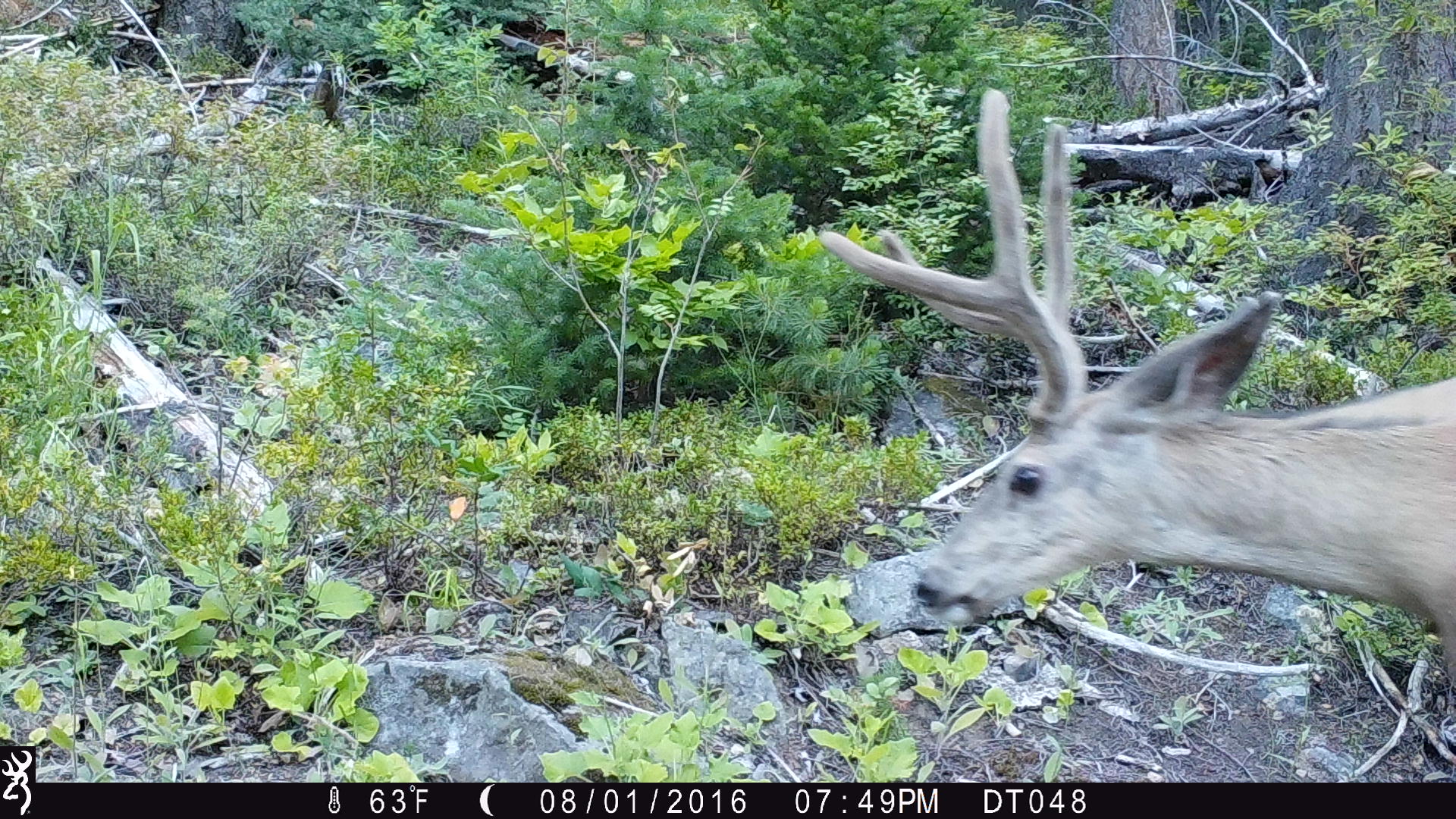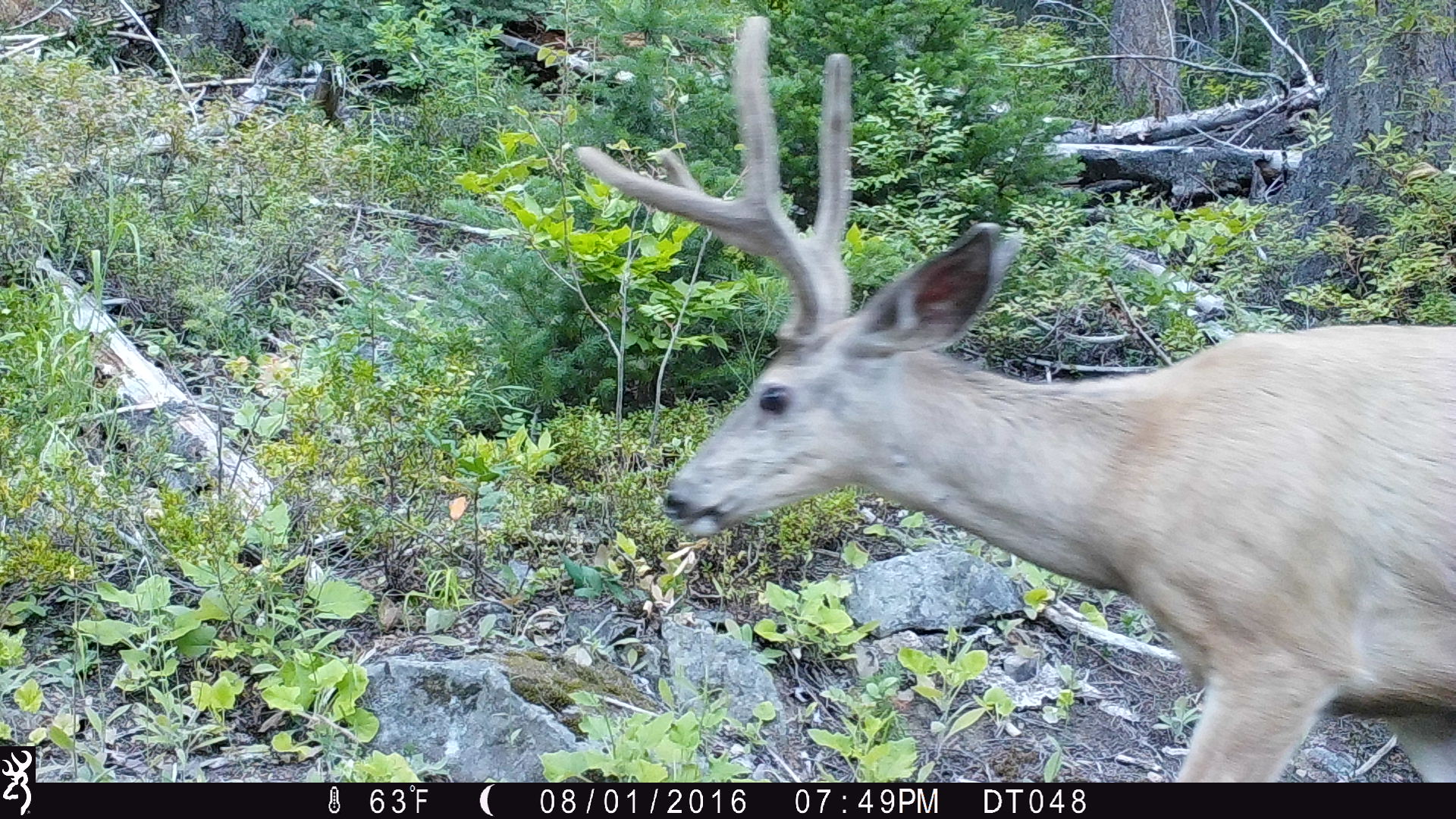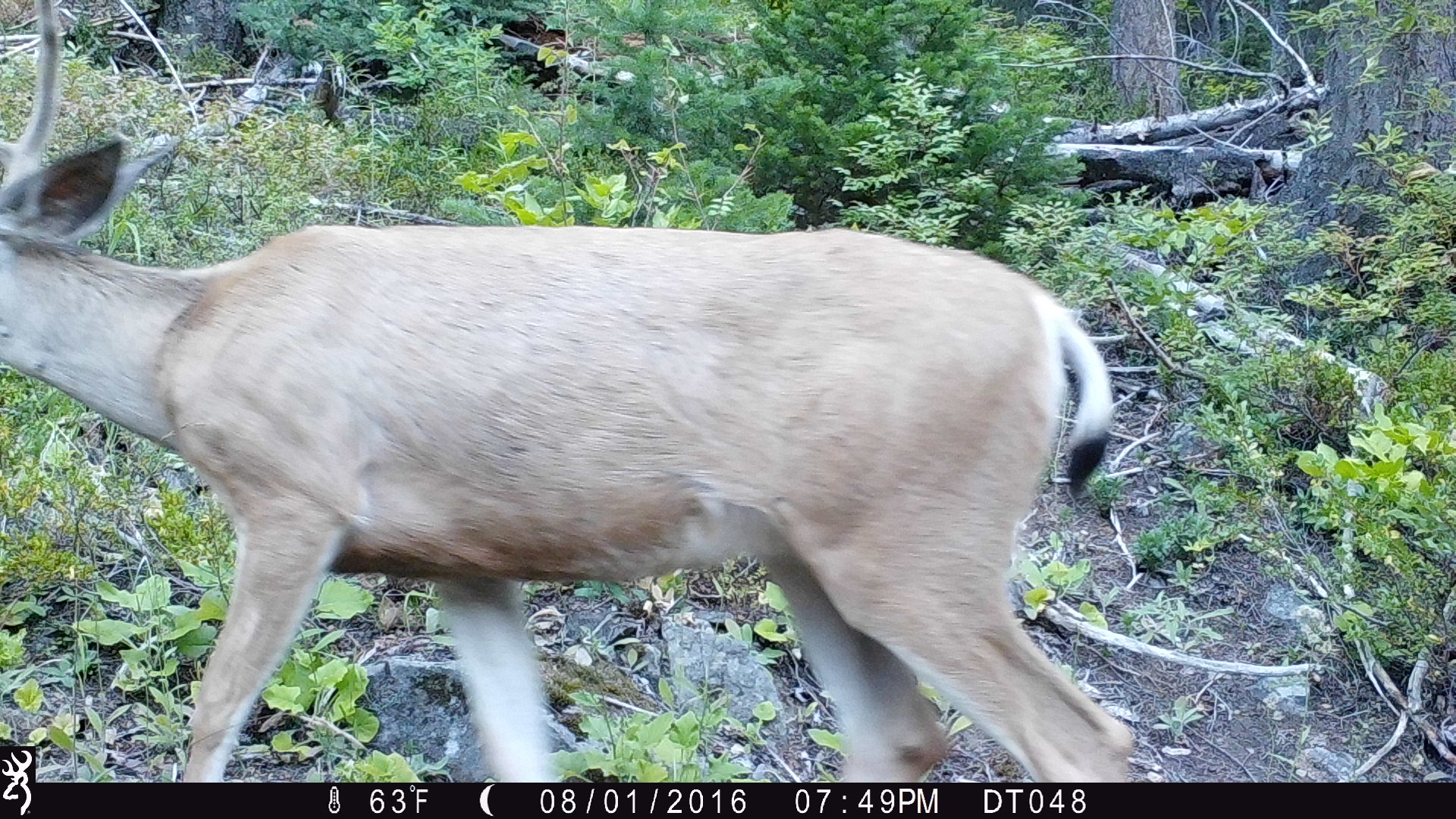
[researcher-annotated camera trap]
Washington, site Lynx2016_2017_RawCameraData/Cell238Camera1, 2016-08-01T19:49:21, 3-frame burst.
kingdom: Animalia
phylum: Chordata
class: Mammalia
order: Artiodactyla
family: Cervidae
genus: Odocoileus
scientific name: Odocoileus hemionus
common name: mule deer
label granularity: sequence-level